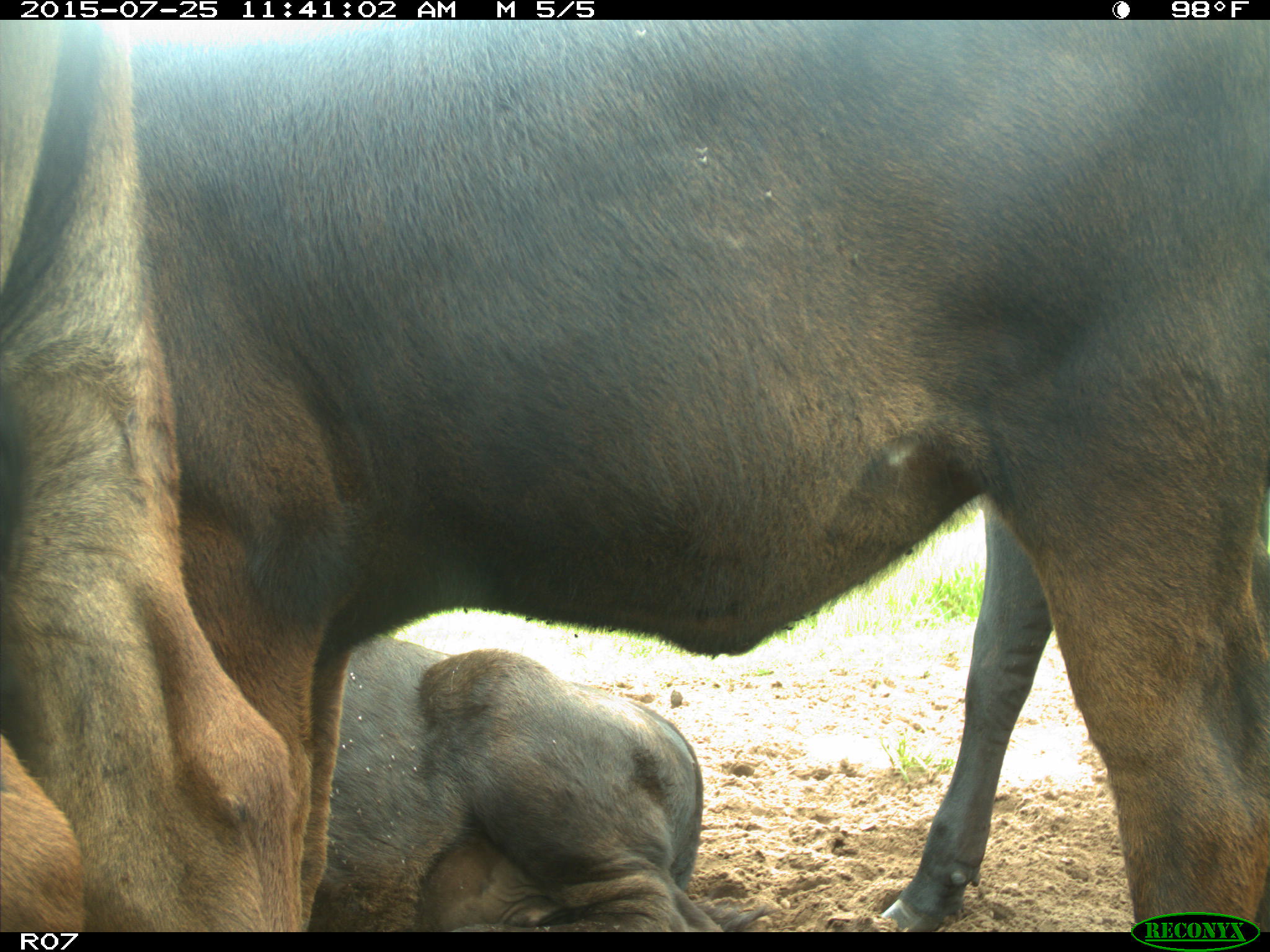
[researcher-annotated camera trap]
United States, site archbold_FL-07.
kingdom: Animalia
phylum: Chordata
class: Mammalia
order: Artiodactyla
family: Bovidae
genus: Bos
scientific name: Bos taurus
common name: domestic cow